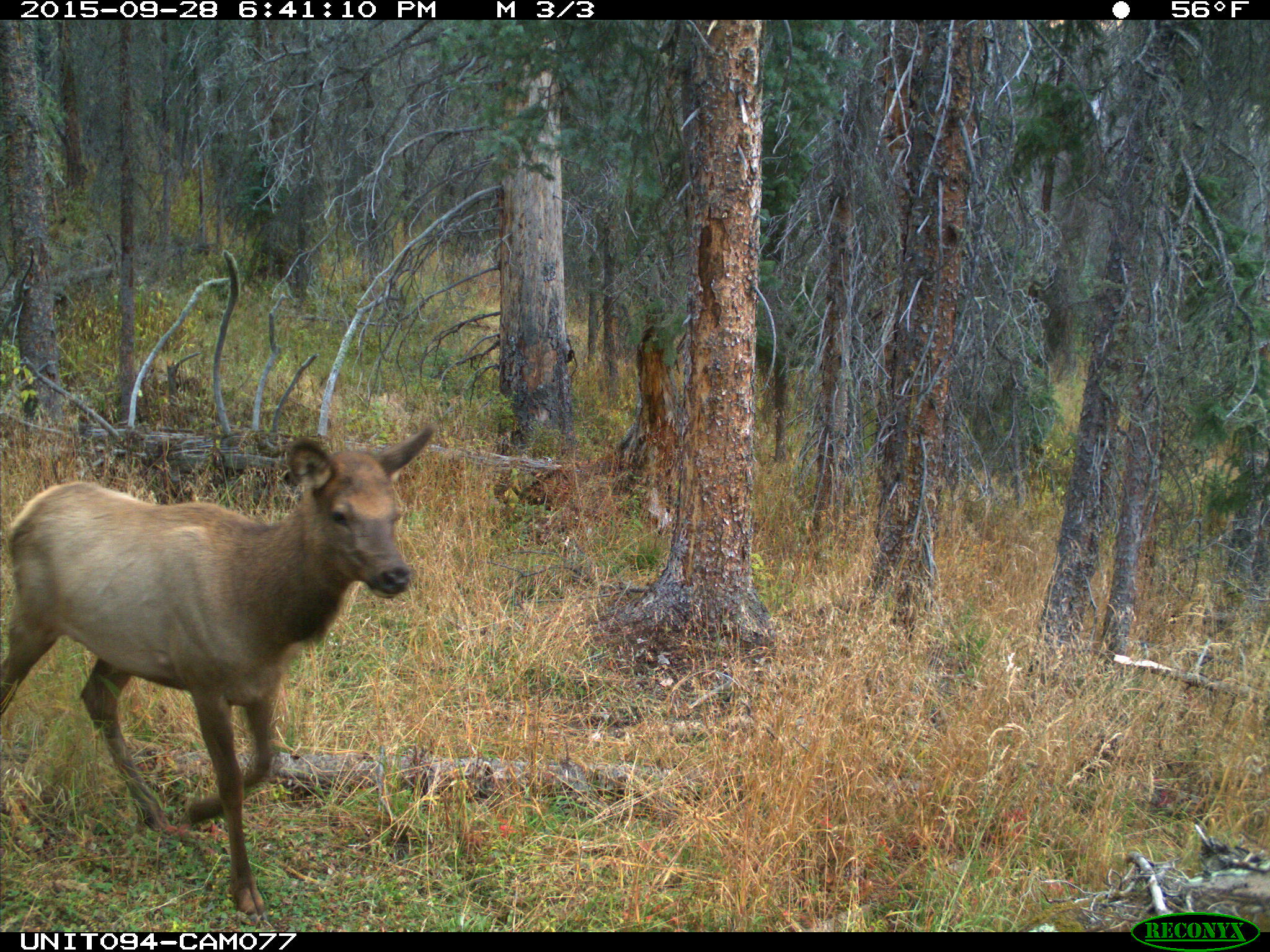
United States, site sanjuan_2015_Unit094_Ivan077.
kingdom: Animalia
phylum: Chordata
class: Mammalia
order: Artiodactyla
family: Cervidae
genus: Cervus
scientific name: Cervus elaphus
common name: red deer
Cervus elaphus (red deer).